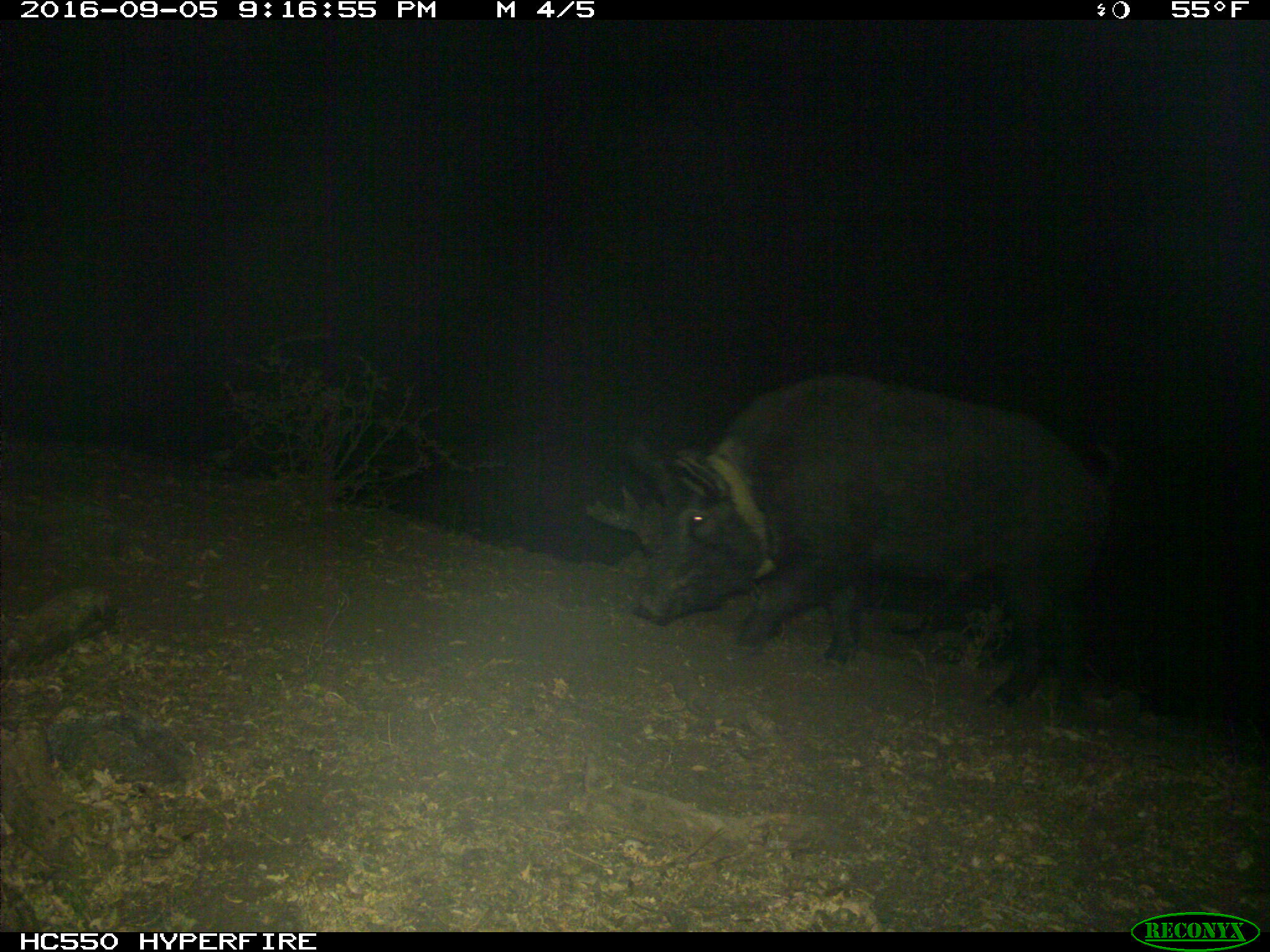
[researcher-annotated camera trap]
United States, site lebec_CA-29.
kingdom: Animalia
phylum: Chordata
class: Mammalia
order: Artiodactyla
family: Suidae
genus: Sus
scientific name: Sus scrofa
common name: wild boar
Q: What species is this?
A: Sus scrofa (wild boar).